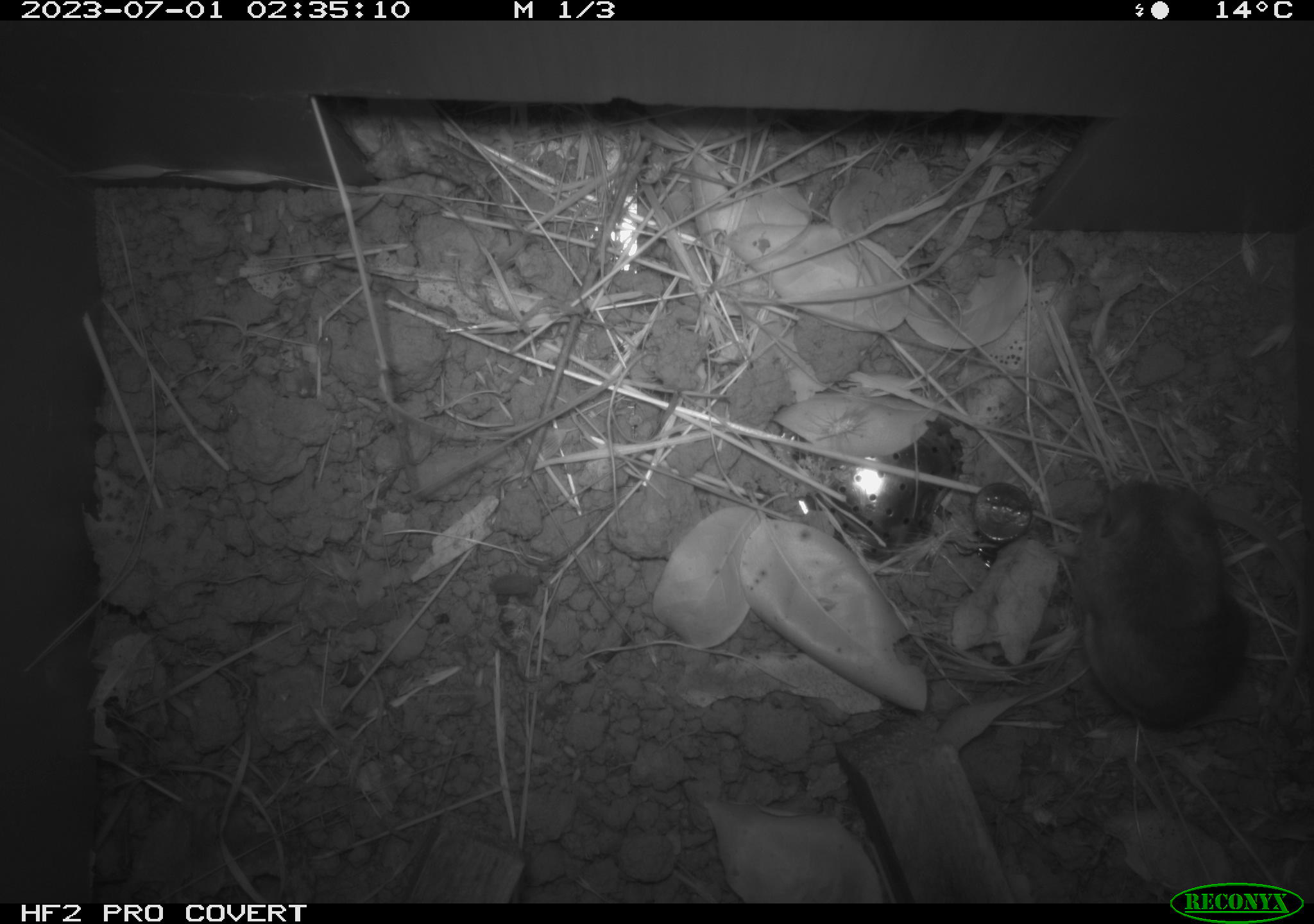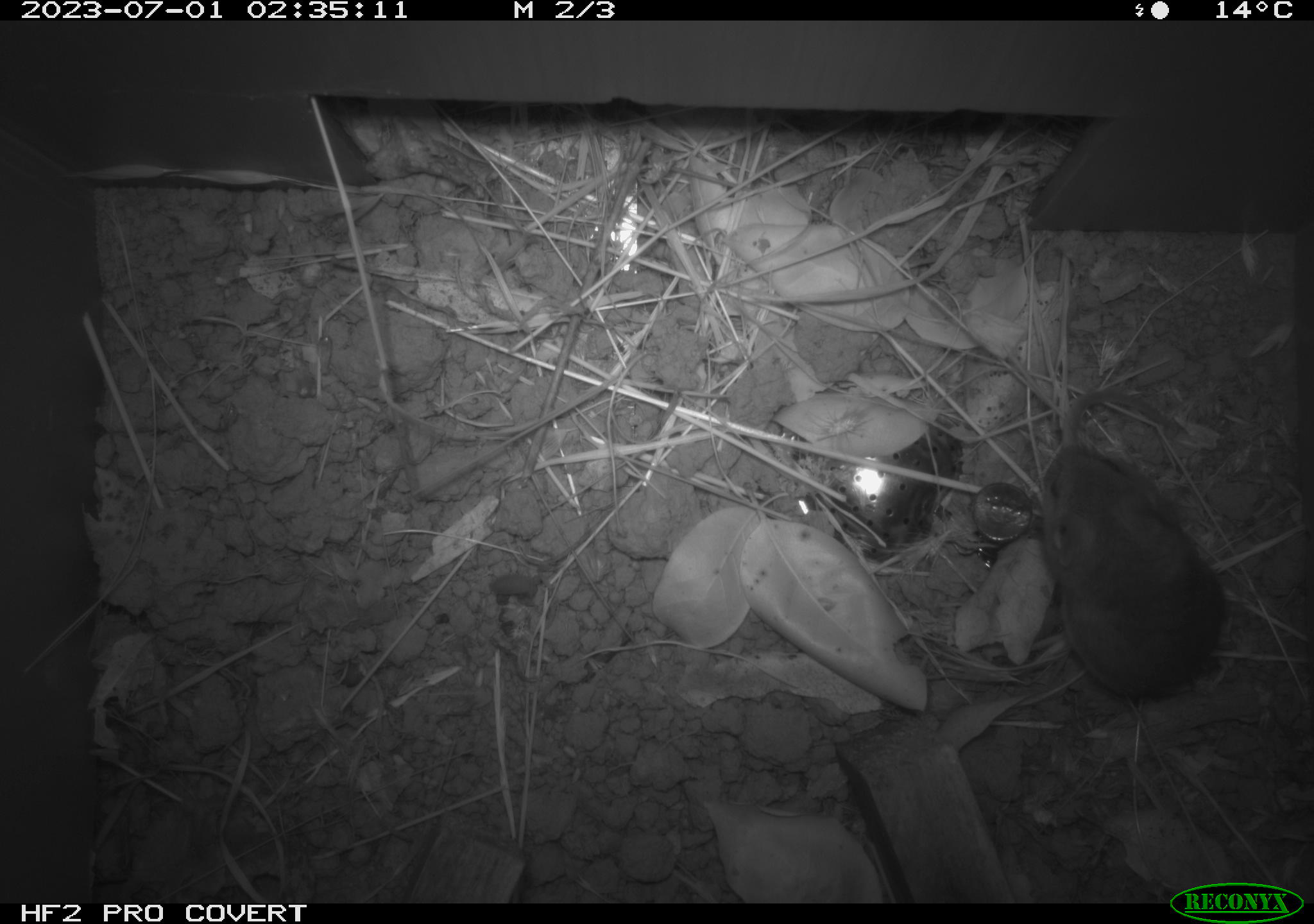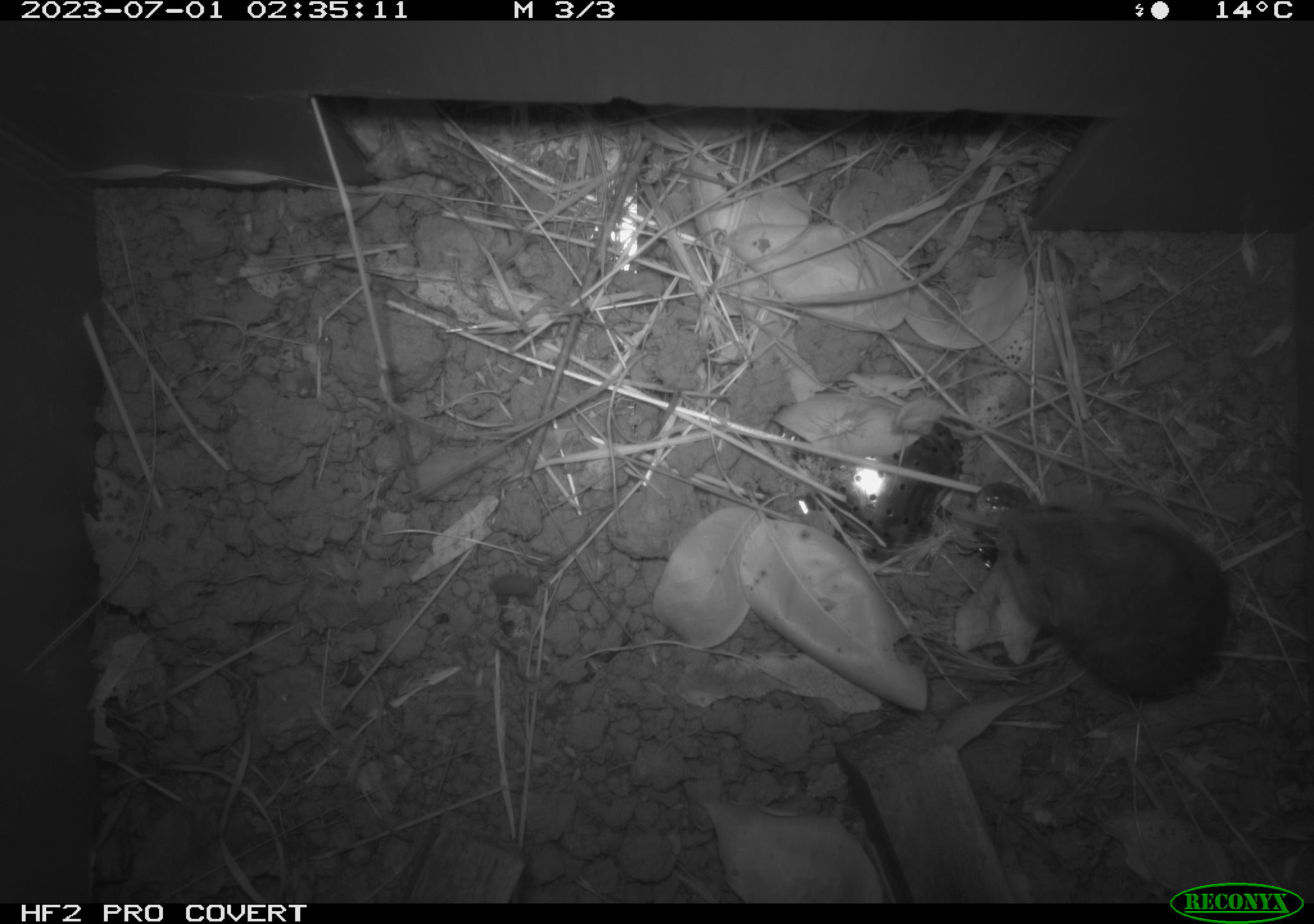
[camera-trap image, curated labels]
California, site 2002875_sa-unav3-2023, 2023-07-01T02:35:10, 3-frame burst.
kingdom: Animalia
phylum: Chordata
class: Mammalia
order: Rodentia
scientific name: Rodentia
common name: mouse species